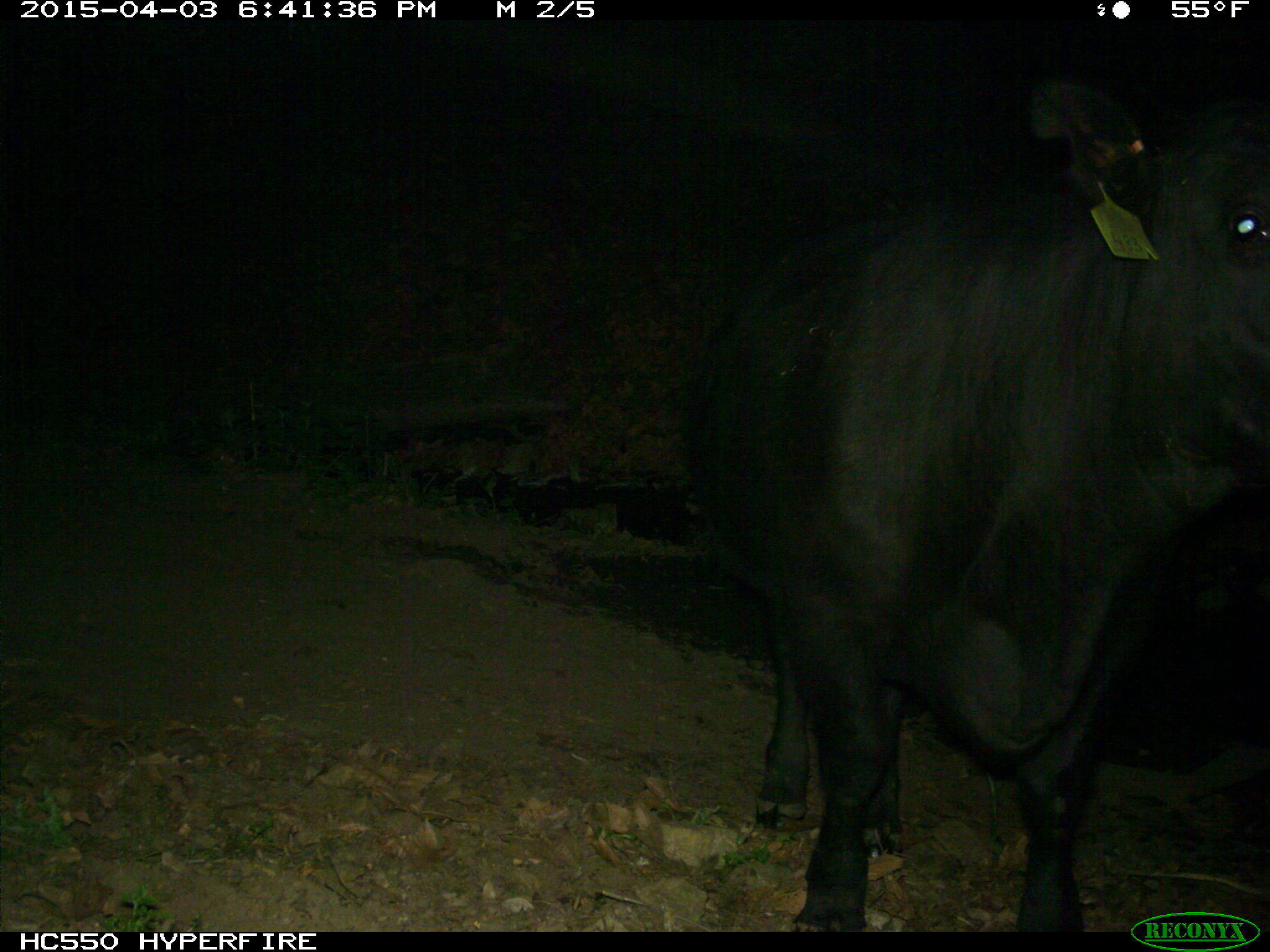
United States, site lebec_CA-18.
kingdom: Animalia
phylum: Chordata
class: Mammalia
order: Artiodactyla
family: Bovidae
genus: Bos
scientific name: Bos taurus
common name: domestic cow